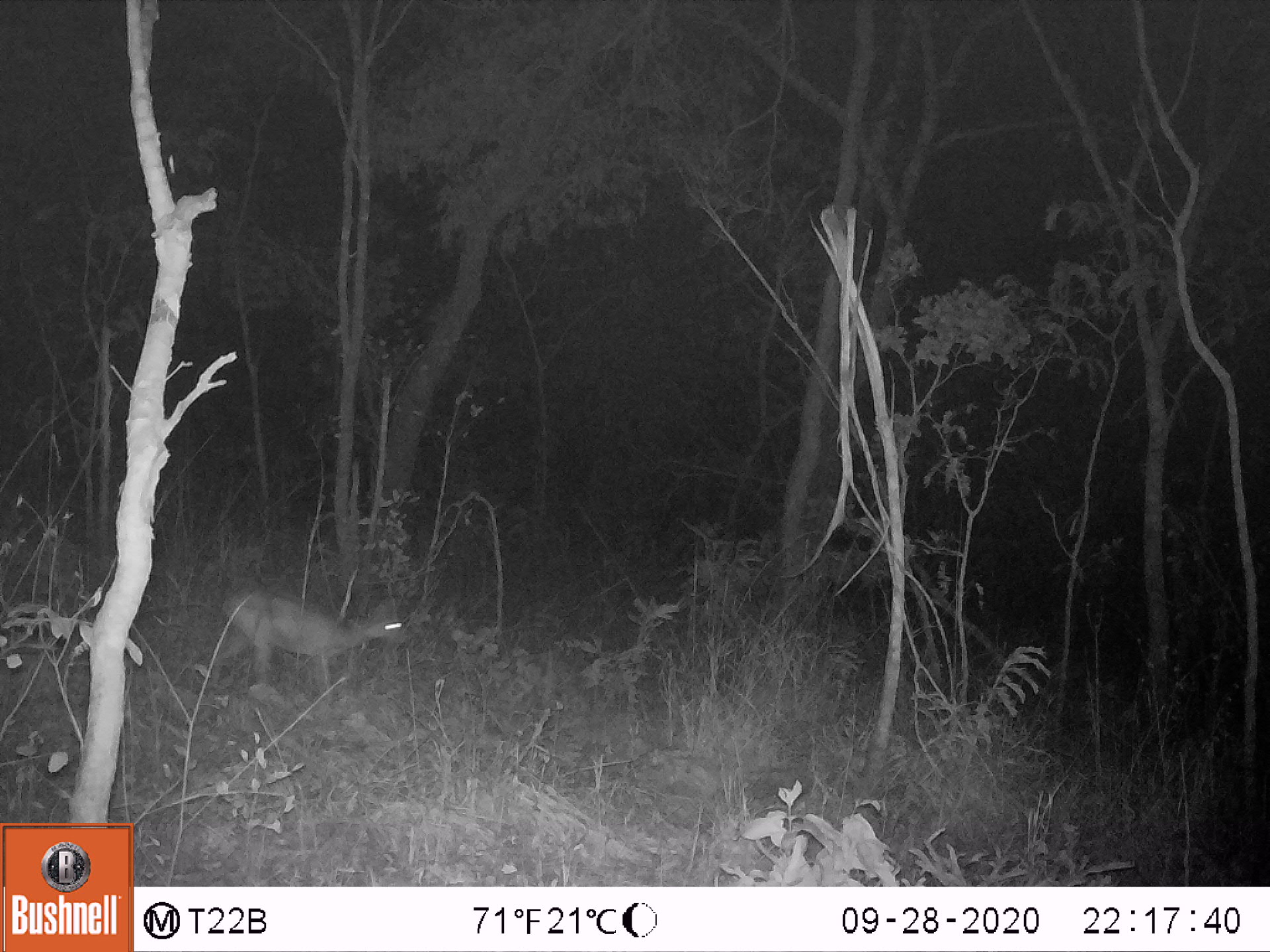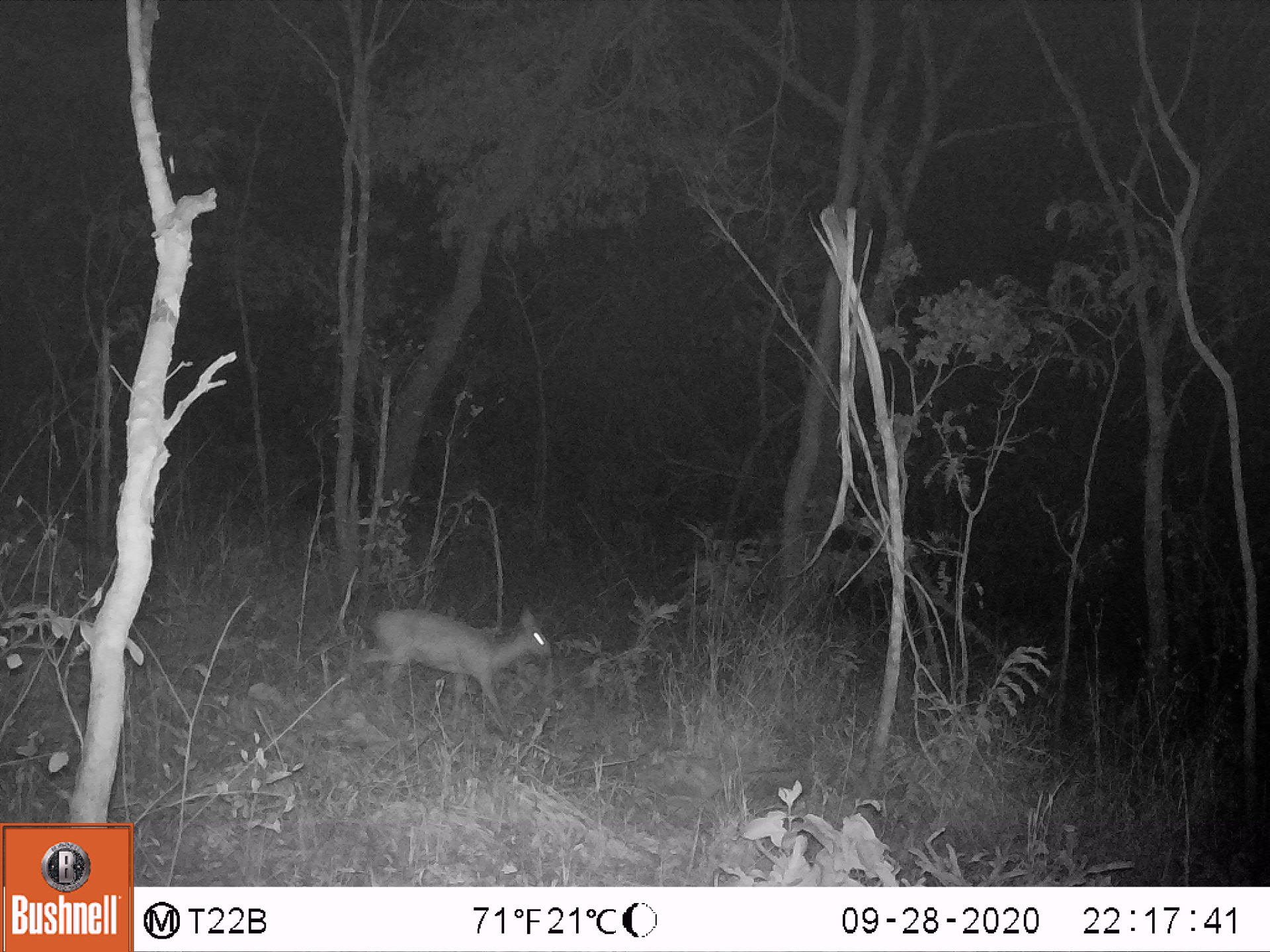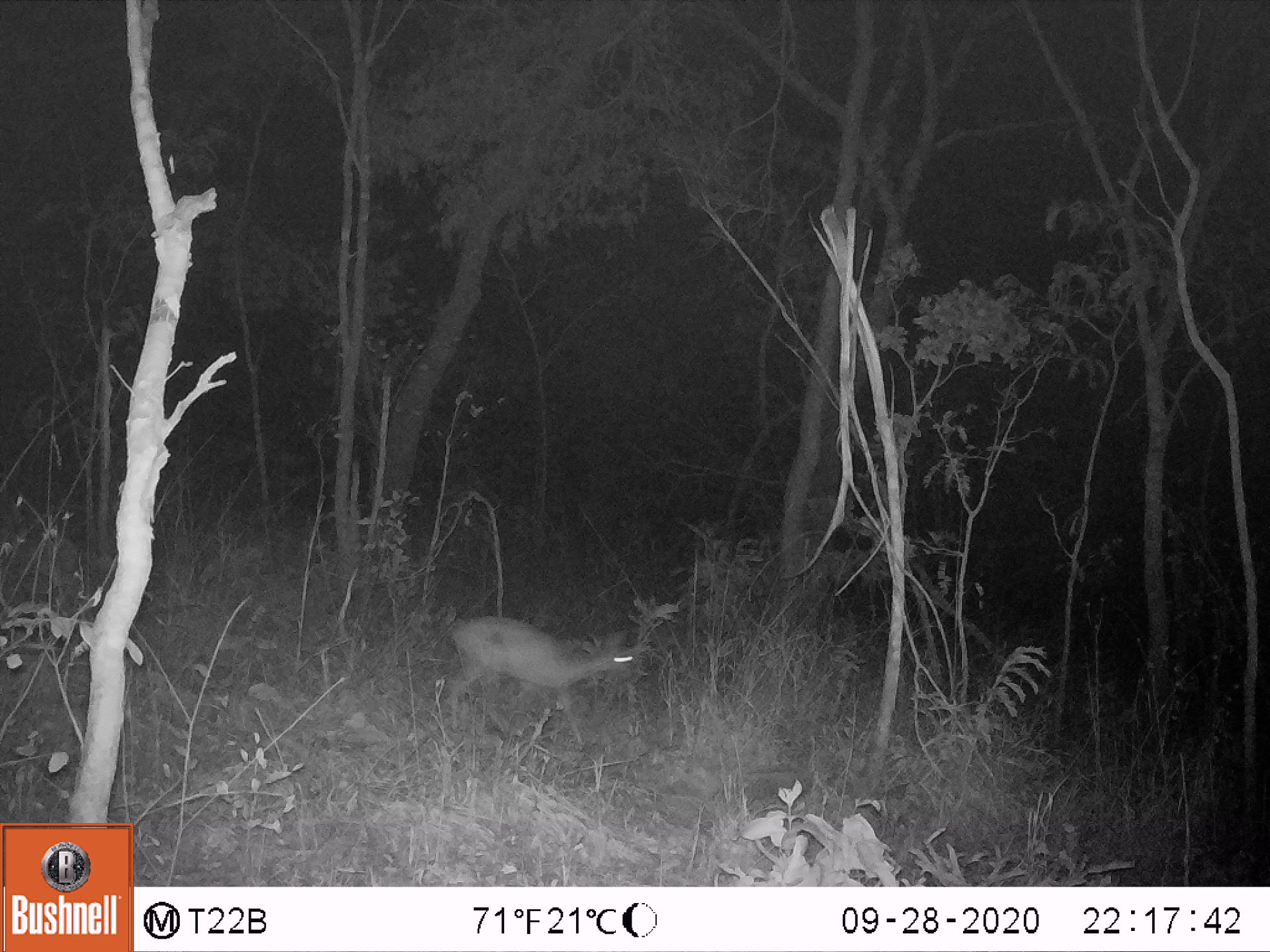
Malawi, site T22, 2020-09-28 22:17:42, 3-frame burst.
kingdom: Animalia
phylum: Chordata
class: Mammalia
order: Artiodactyla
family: Bovidae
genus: Sylvicapra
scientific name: Sylvicapra grimmia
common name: common duiker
Common duiker (Sylvicapra grimmia), count 1.